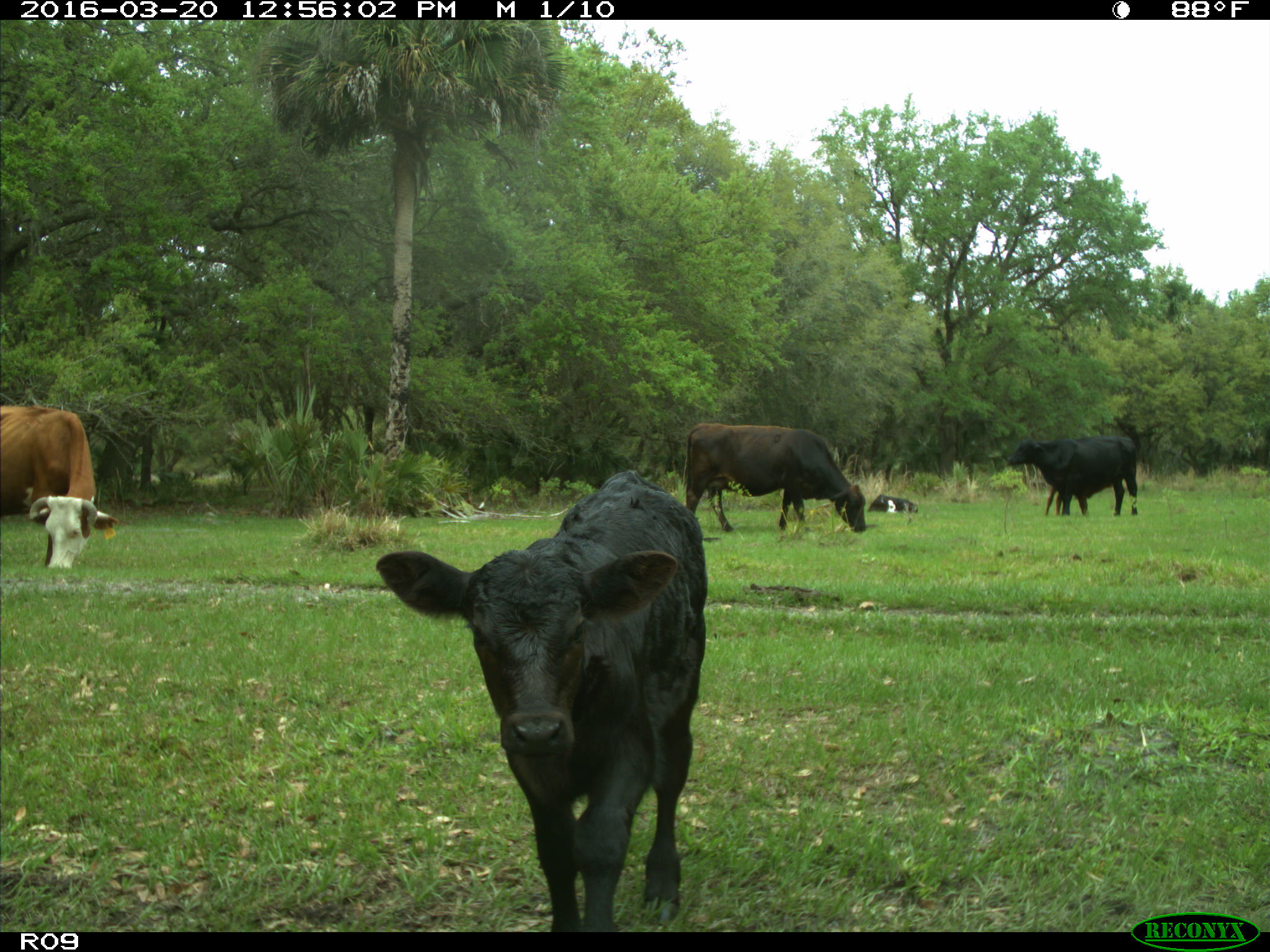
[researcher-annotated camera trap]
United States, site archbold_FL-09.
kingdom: Animalia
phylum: Chordata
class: Mammalia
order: Artiodactyla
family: Bovidae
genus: Bos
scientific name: Bos taurus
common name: domestic cow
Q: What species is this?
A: Bos taurus (domestic cow).